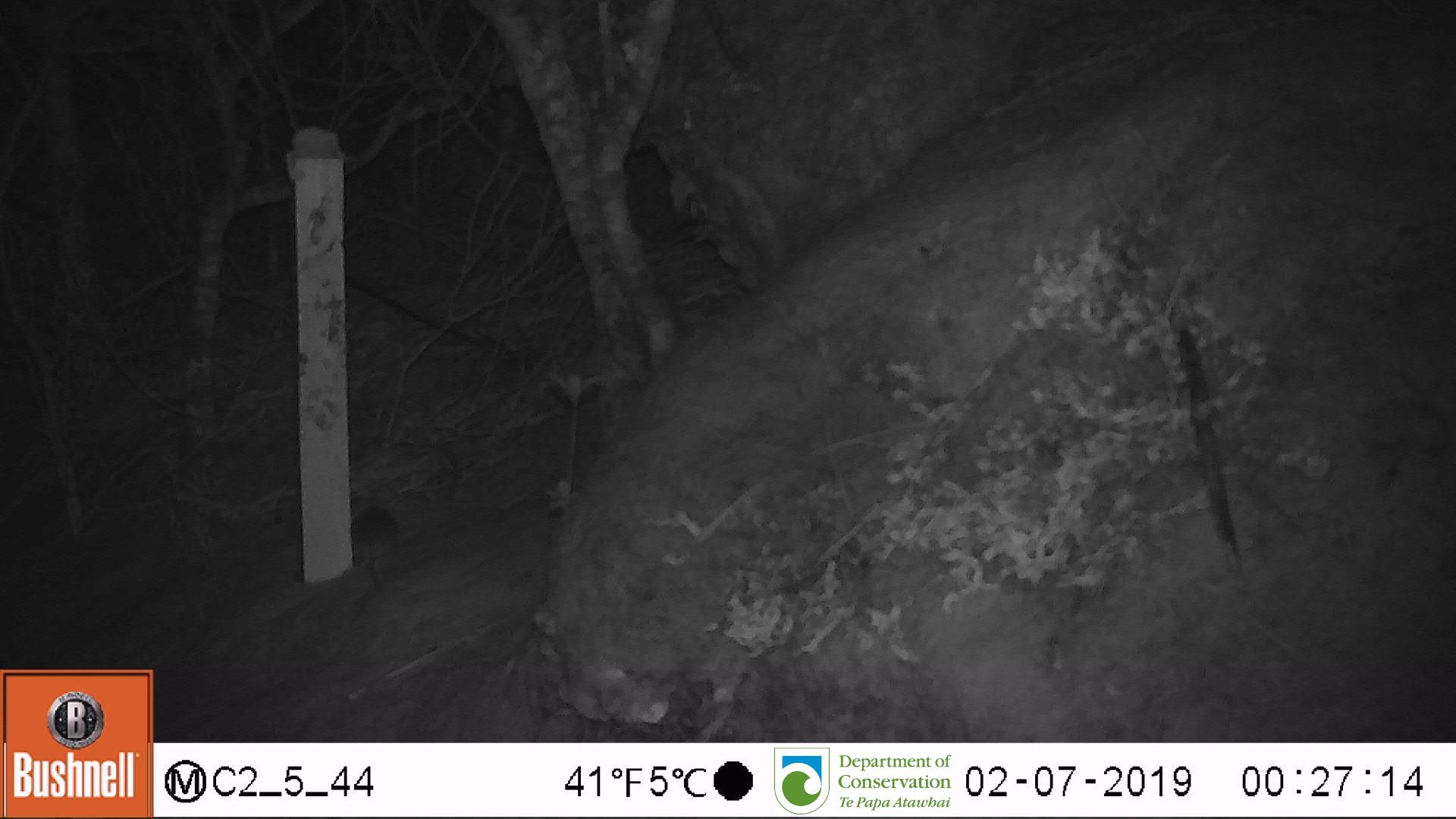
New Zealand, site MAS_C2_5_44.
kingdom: Animalia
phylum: Chordata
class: Mammalia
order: Rodentia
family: Muridae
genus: Mus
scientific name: Mus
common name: mouse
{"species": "mouse (Mus)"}